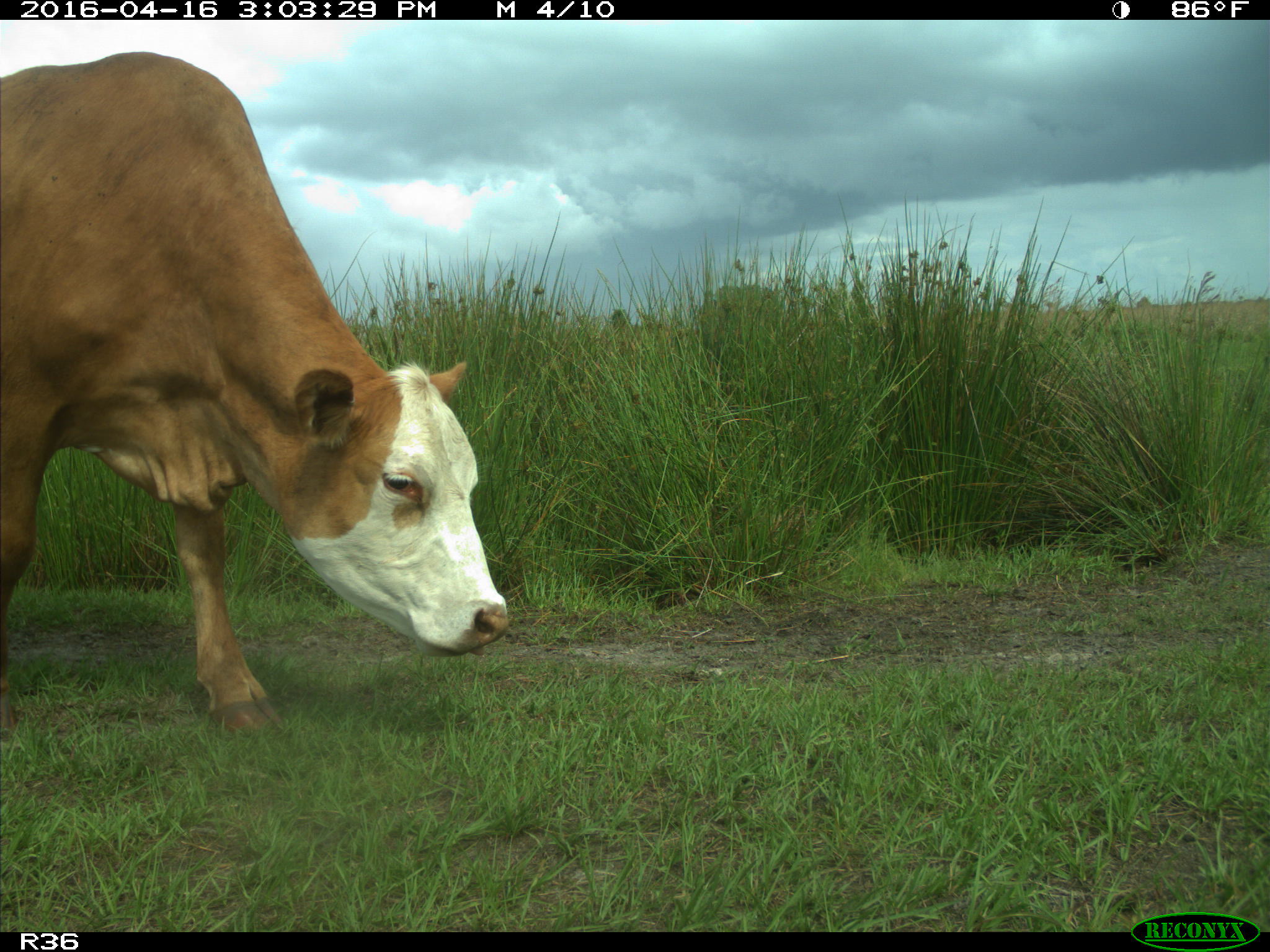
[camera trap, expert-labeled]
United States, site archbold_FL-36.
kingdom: Animalia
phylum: Chordata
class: Mammalia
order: Artiodactyla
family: Bovidae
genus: Bos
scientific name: Bos taurus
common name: domestic cow